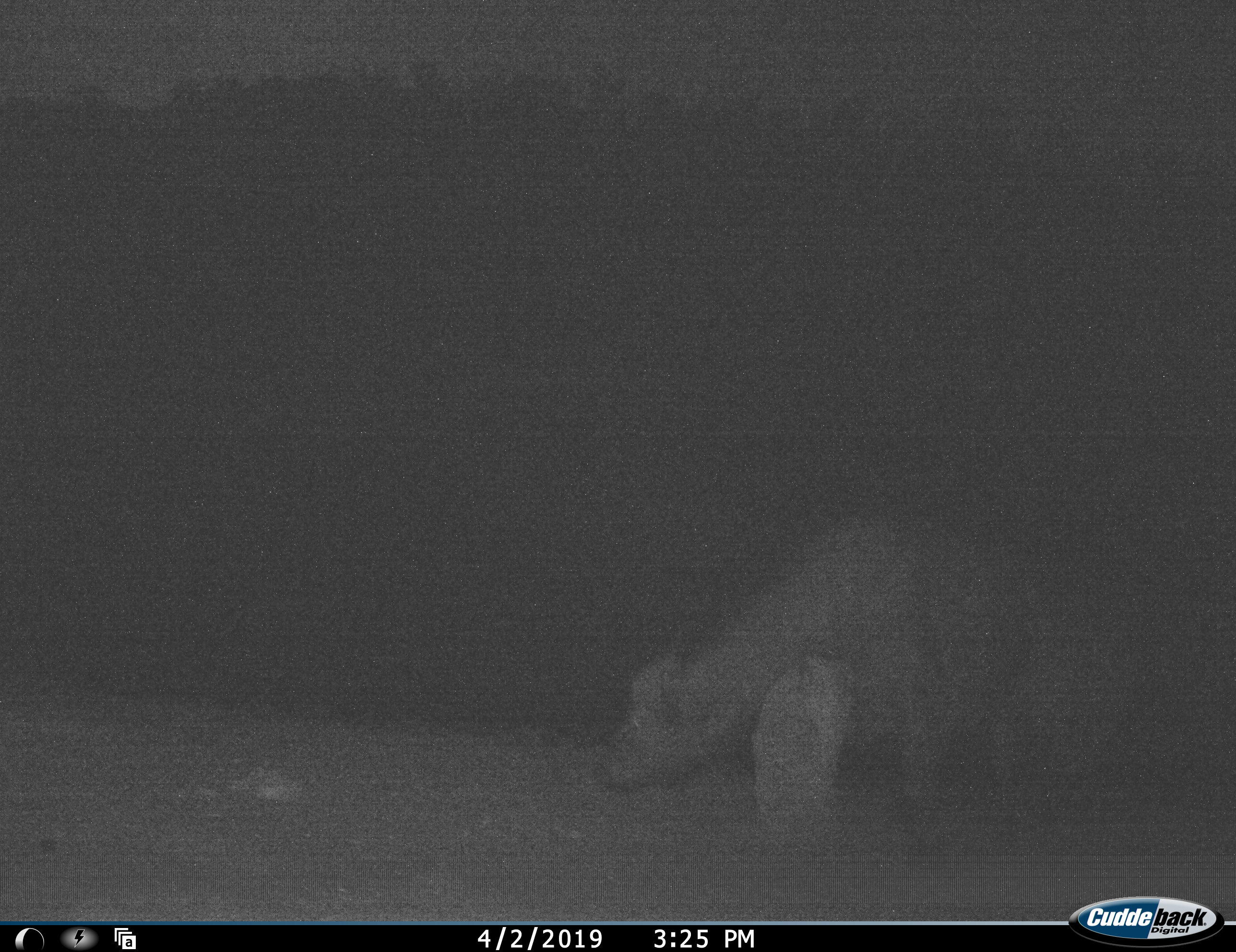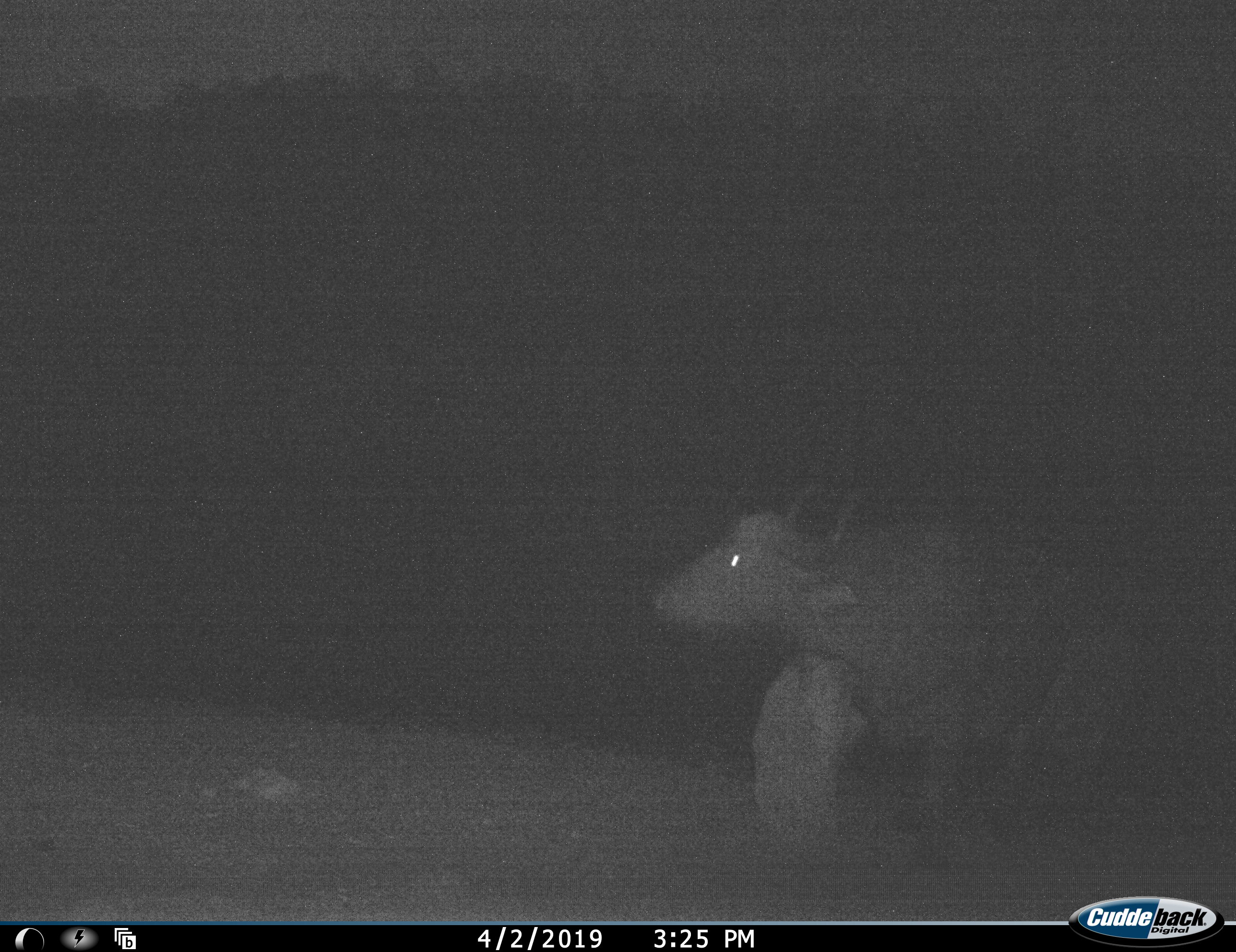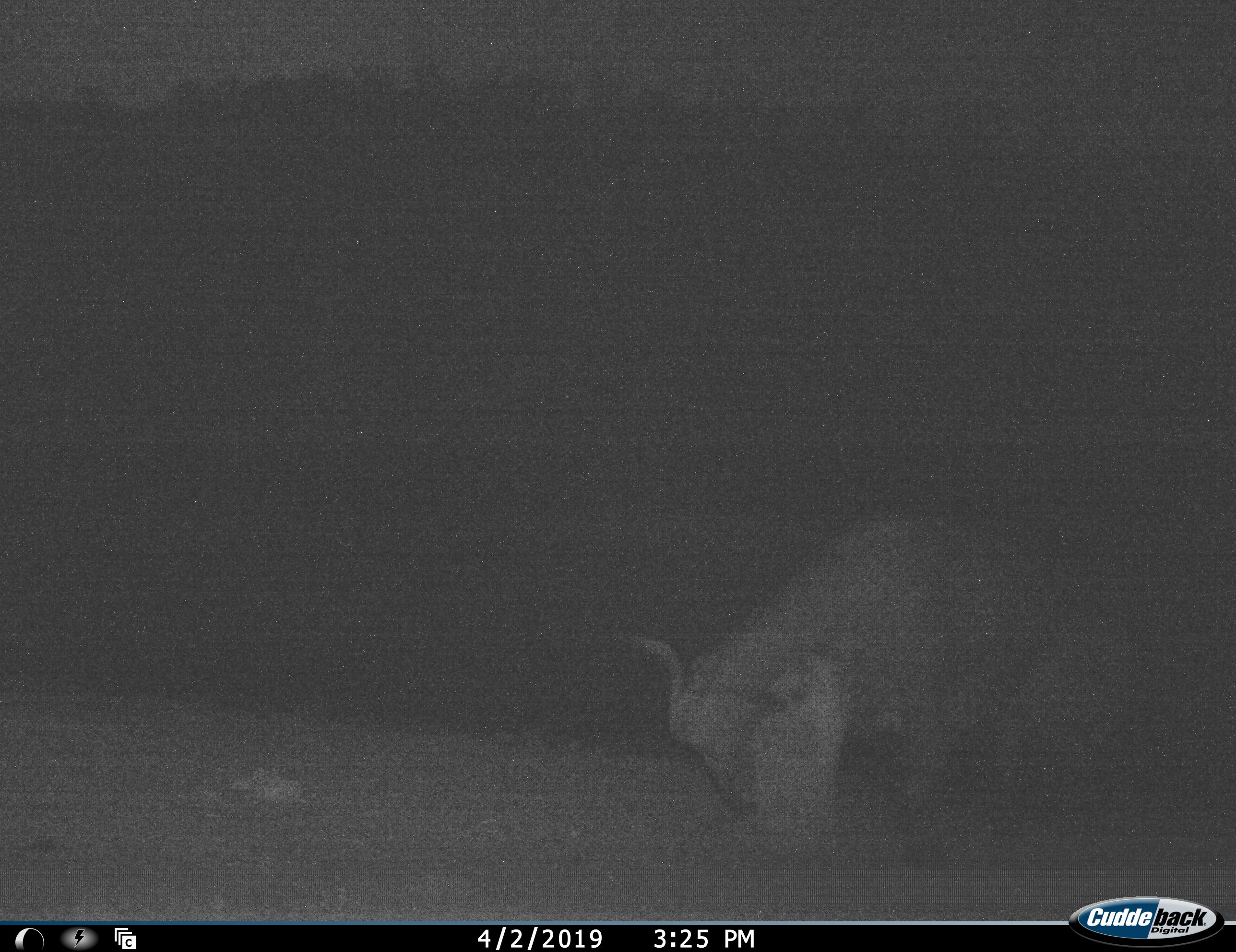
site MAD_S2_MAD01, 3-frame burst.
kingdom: Animalia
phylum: Chordata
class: Mammalia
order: Artiodactyla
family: Bovidae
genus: Syncerus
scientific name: Syncerus caffer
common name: african buffalo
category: buffalo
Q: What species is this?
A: Buffalo (african buffalo) (Syncerus caffer).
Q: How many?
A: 1.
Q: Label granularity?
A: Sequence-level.